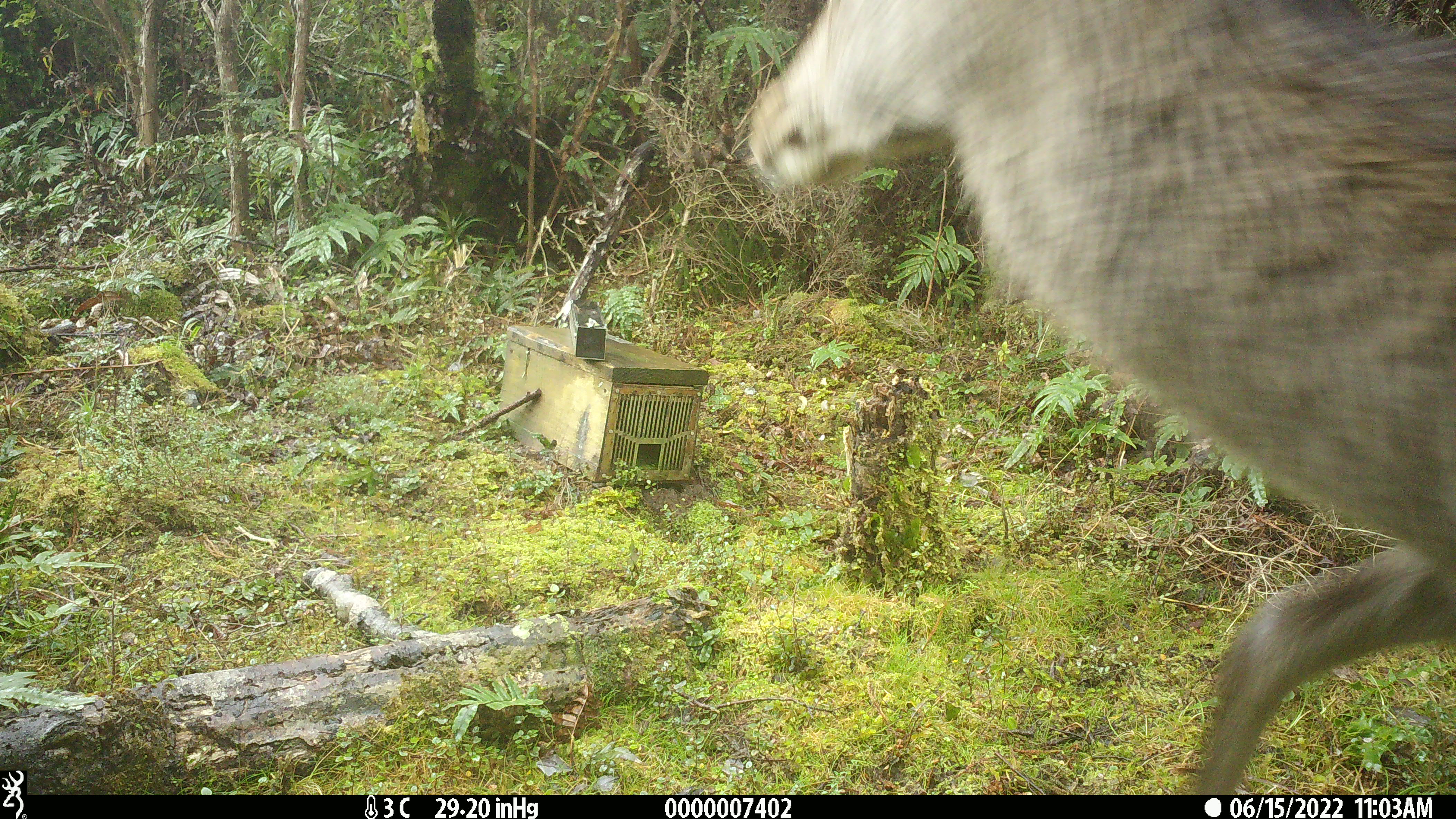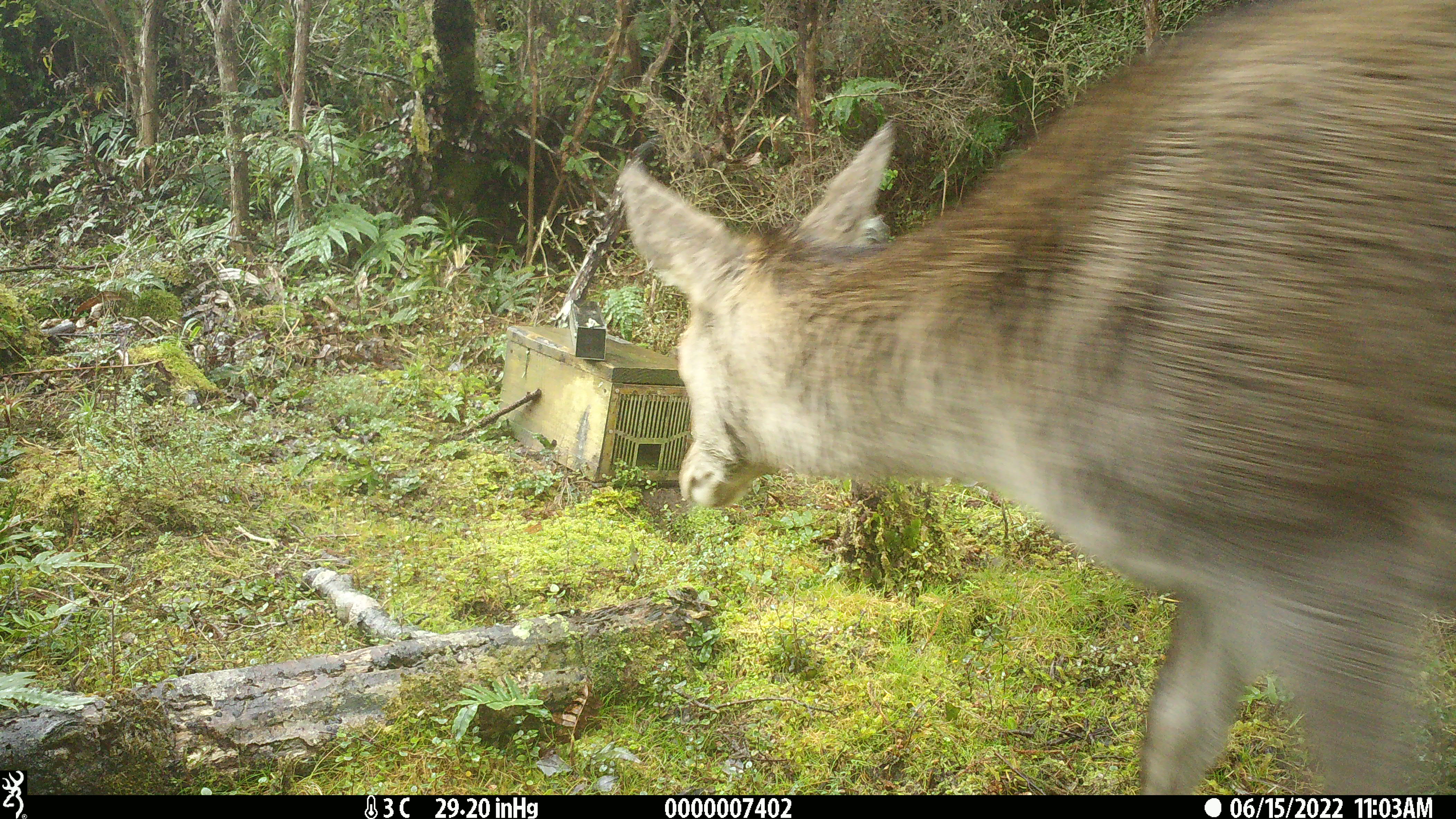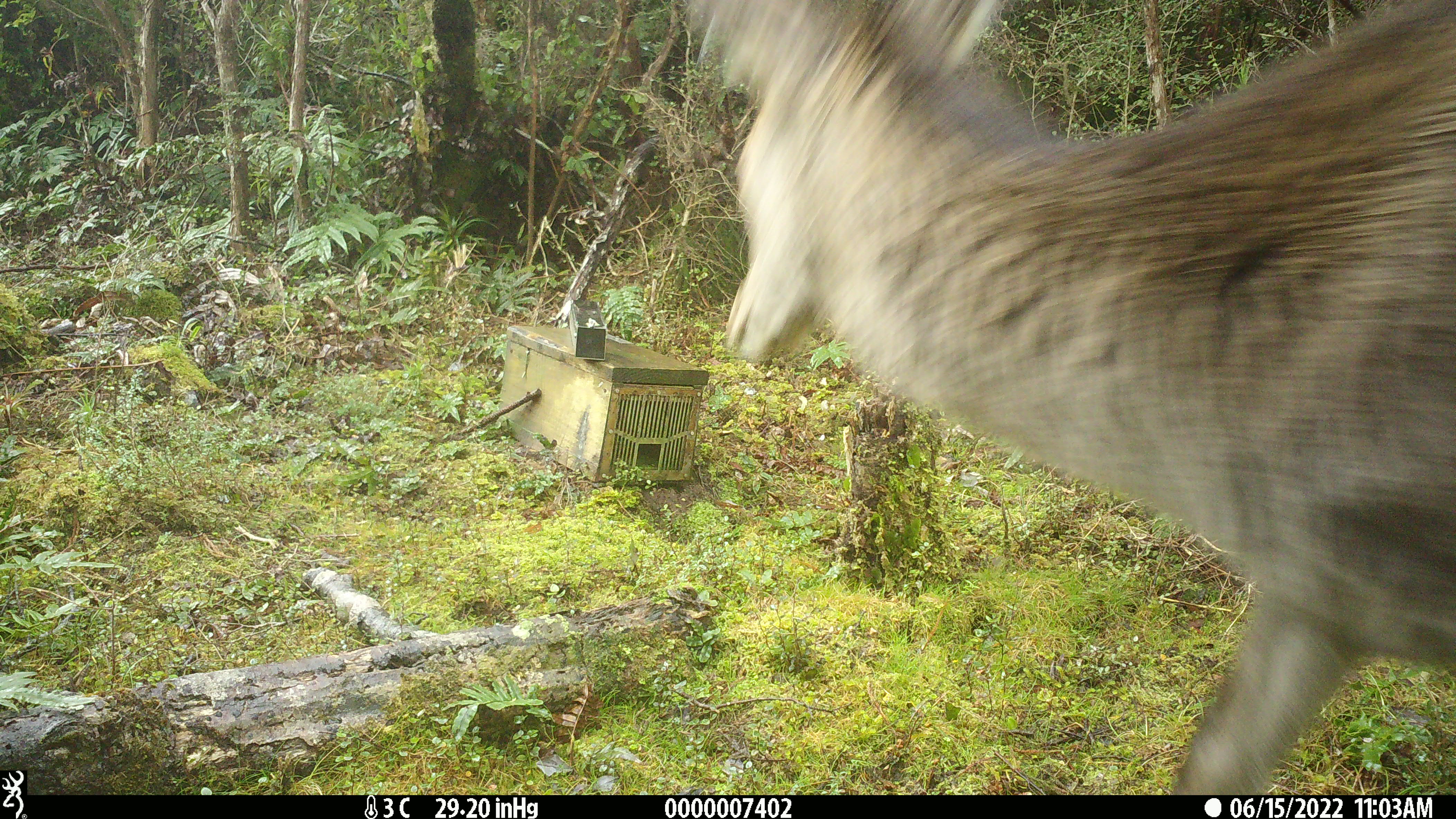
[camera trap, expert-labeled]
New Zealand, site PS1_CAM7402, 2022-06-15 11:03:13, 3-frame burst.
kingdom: Animalia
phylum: Chordata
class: Mammalia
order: Artiodactyla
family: Cervidae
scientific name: Cervidae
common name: deer